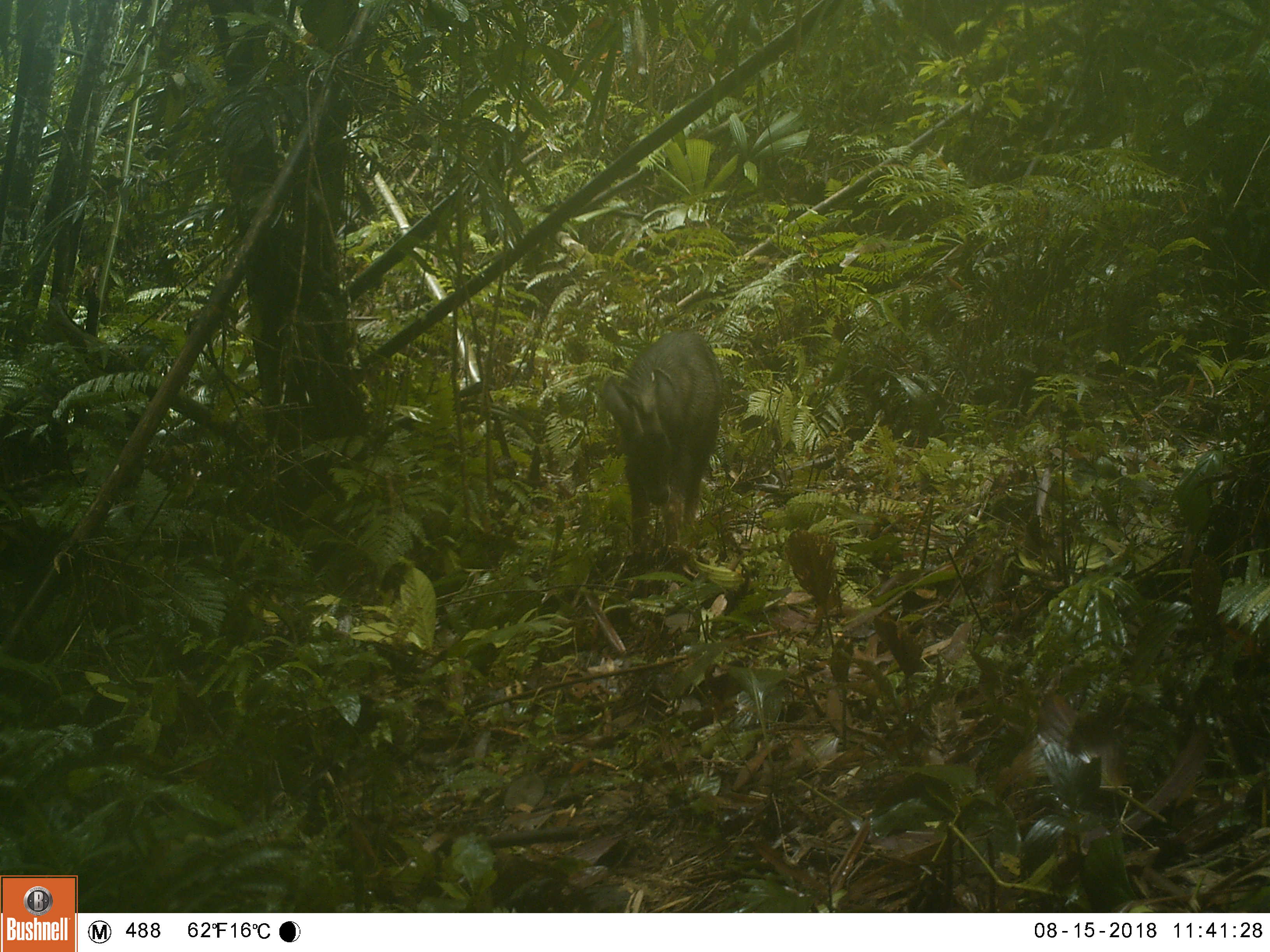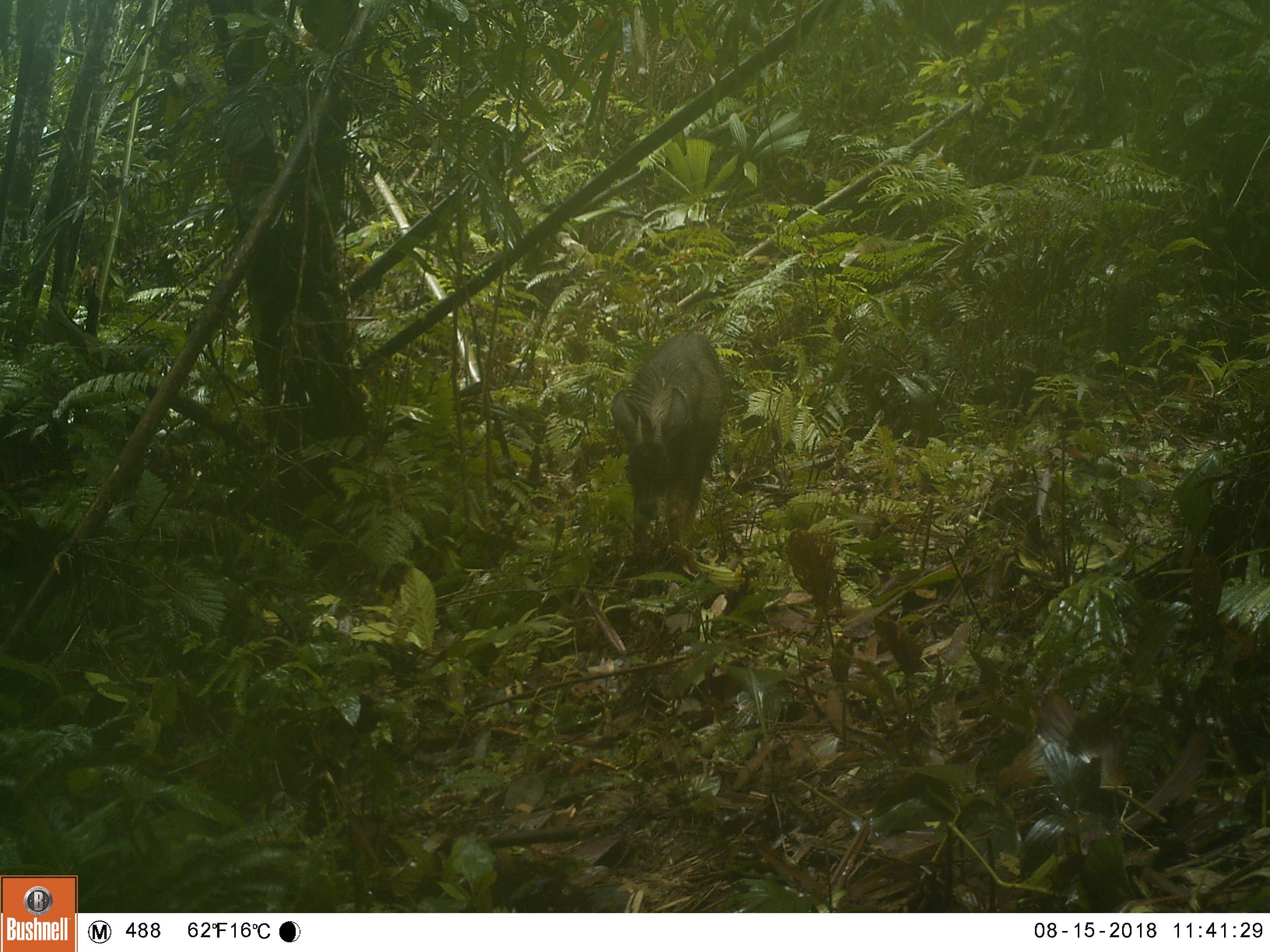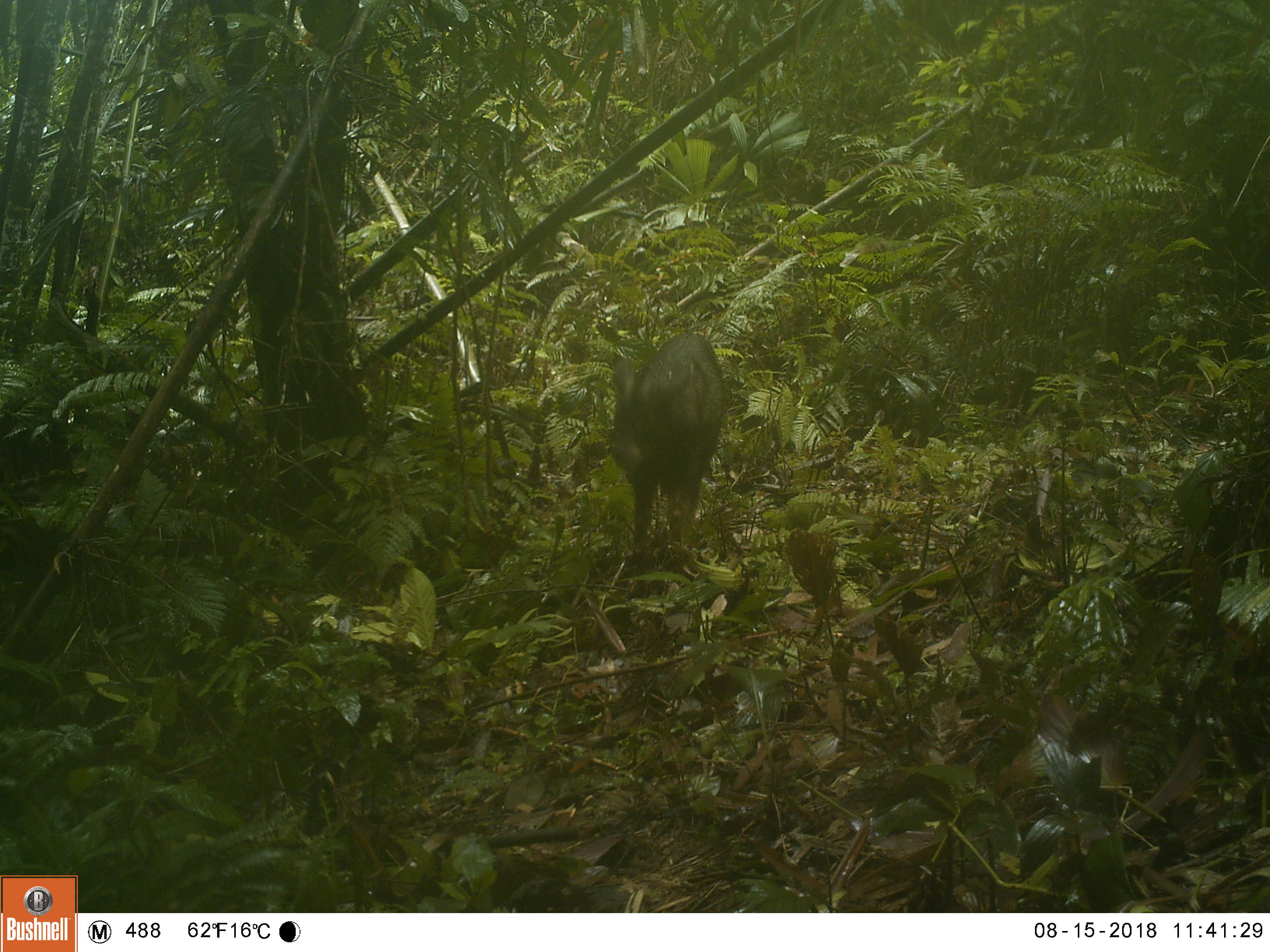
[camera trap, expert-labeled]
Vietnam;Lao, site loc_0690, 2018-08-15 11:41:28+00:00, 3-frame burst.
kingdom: Animalia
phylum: Chordata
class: Mammalia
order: Artiodactyla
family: Bovidae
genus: Capricornis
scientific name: Capricornis sumatraensis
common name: chinese serow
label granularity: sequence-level